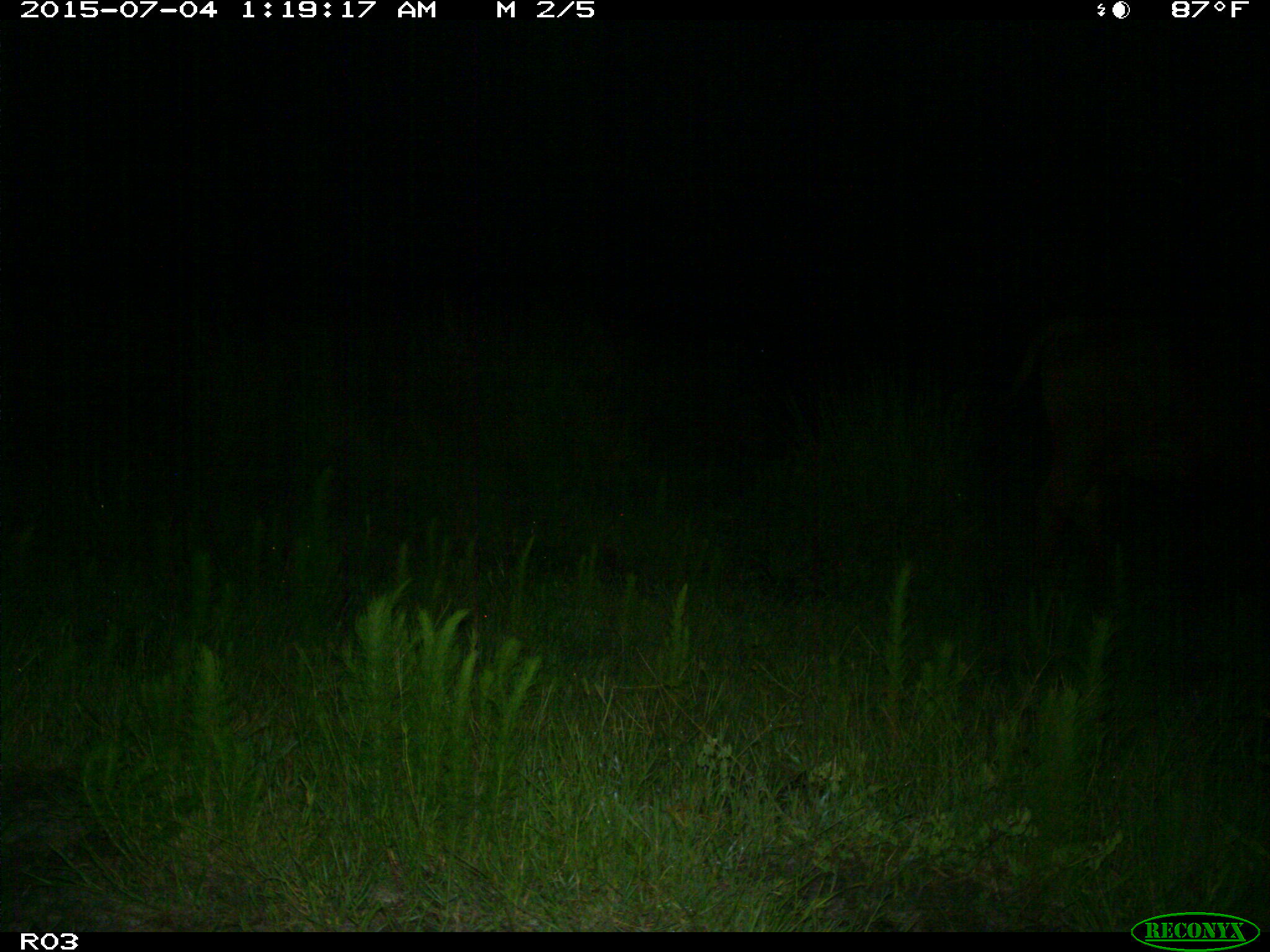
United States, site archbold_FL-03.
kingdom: Animalia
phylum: Chordata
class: Mammalia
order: Artiodactyla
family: Bovidae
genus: Bos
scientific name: Bos taurus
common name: domestic cow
Bos taurus (domestic cow).